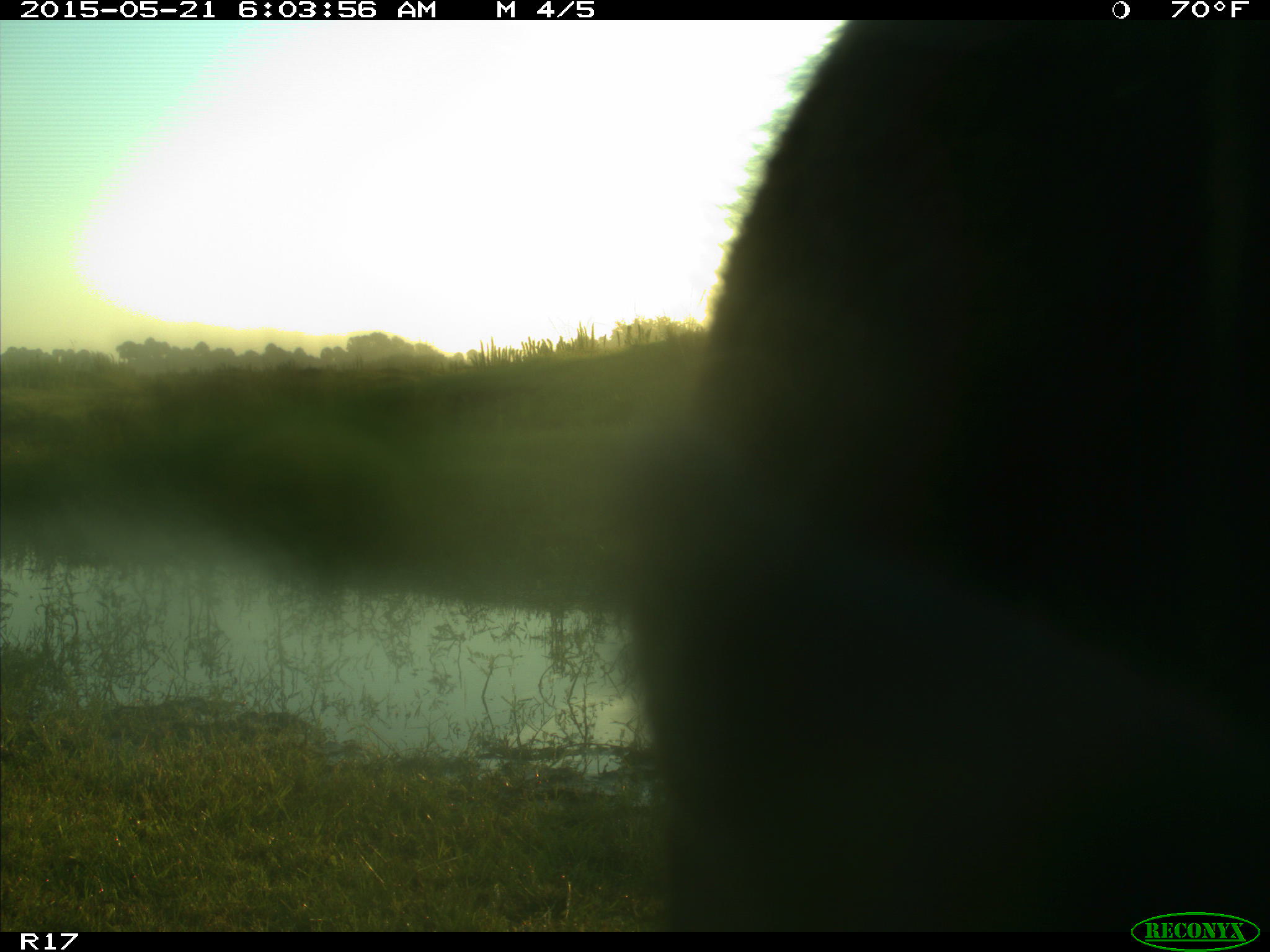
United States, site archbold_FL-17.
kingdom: Animalia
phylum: Chordata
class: Mammalia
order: Artiodactyla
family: Bovidae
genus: Bos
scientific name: Bos taurus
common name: domestic cow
Bos taurus (domestic cow).